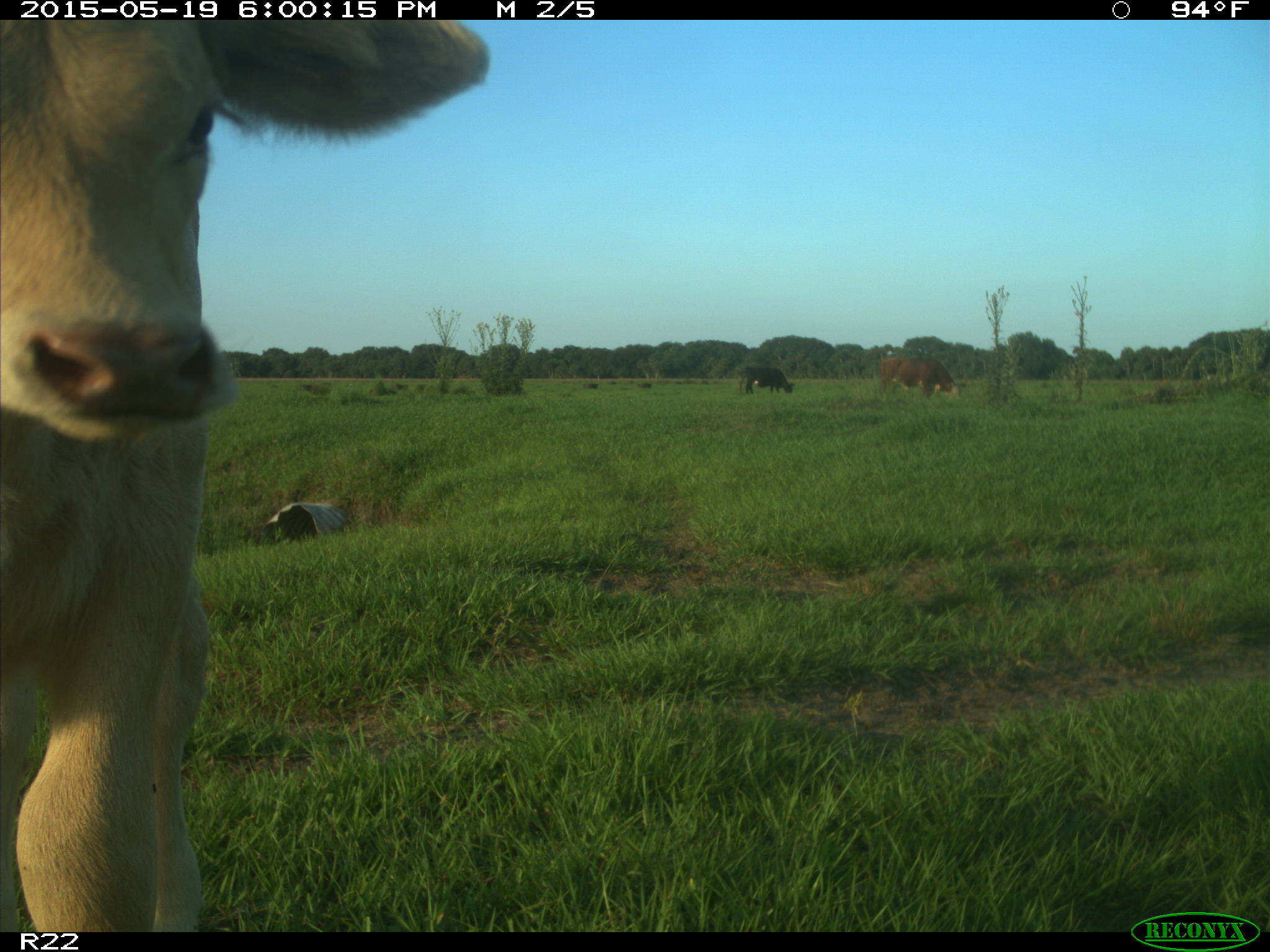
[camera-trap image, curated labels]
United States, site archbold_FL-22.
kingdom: Animalia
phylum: Chordata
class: Mammalia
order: Artiodactyla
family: Bovidae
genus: Bos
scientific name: Bos taurus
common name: domestic cow